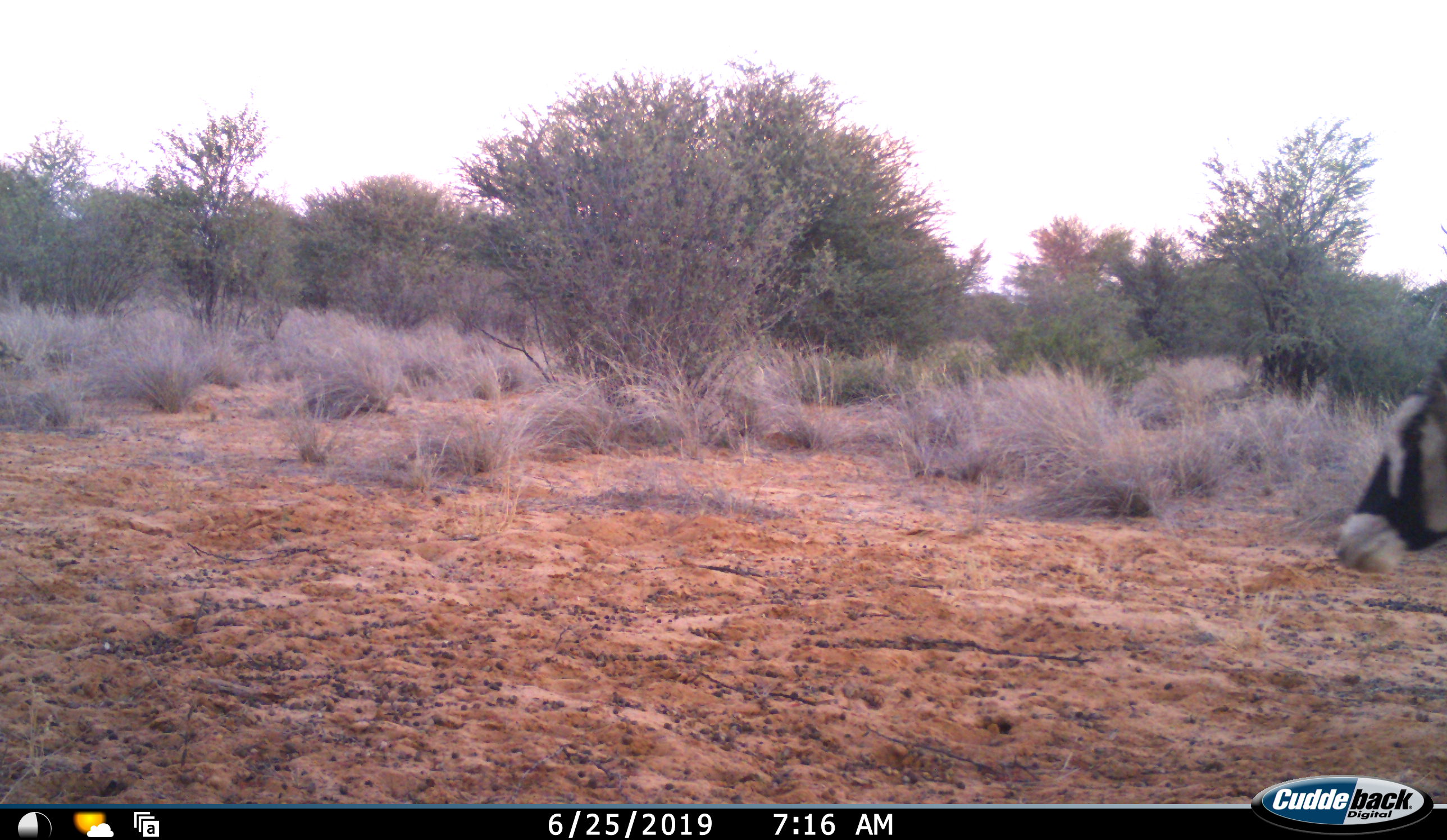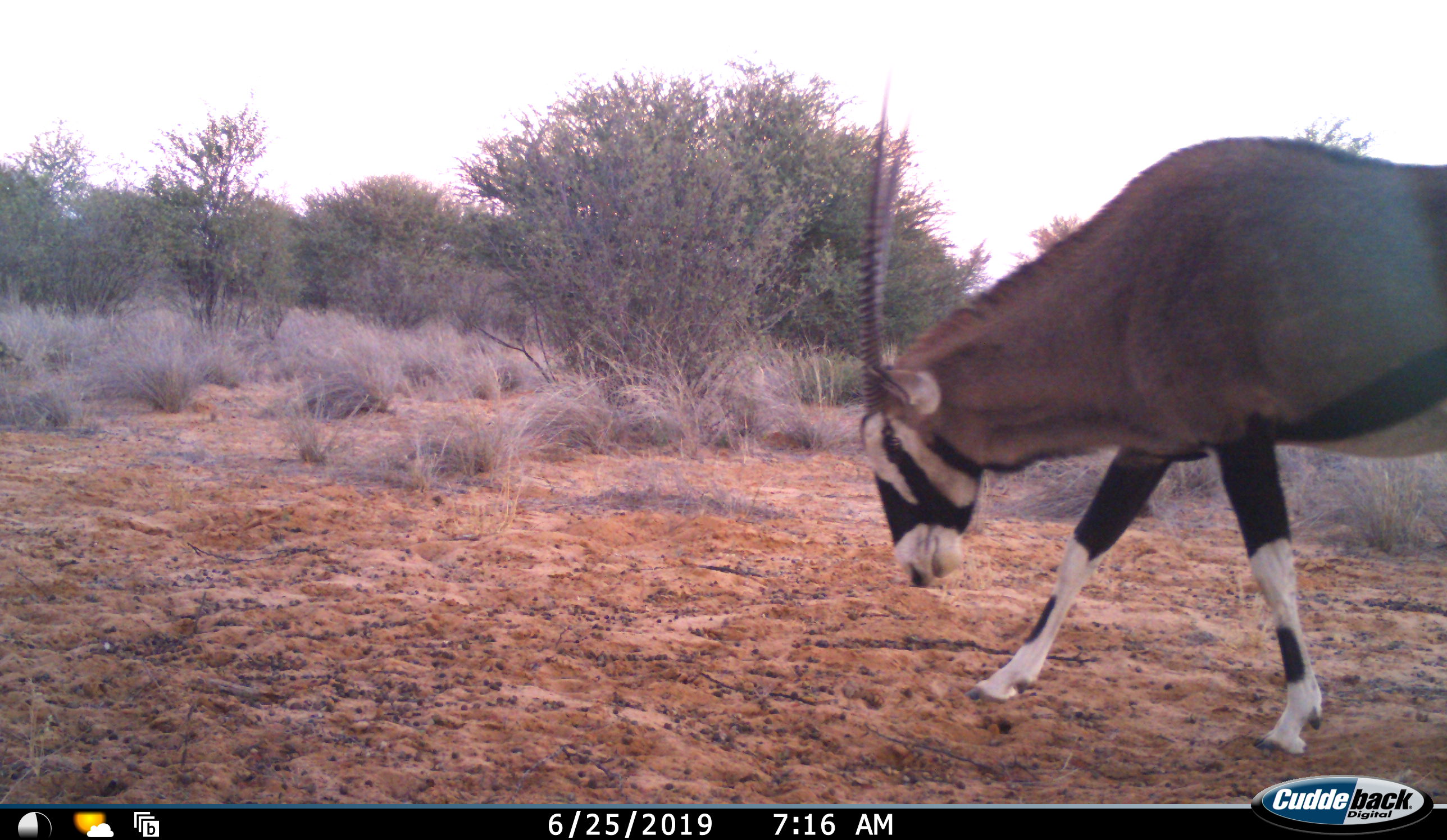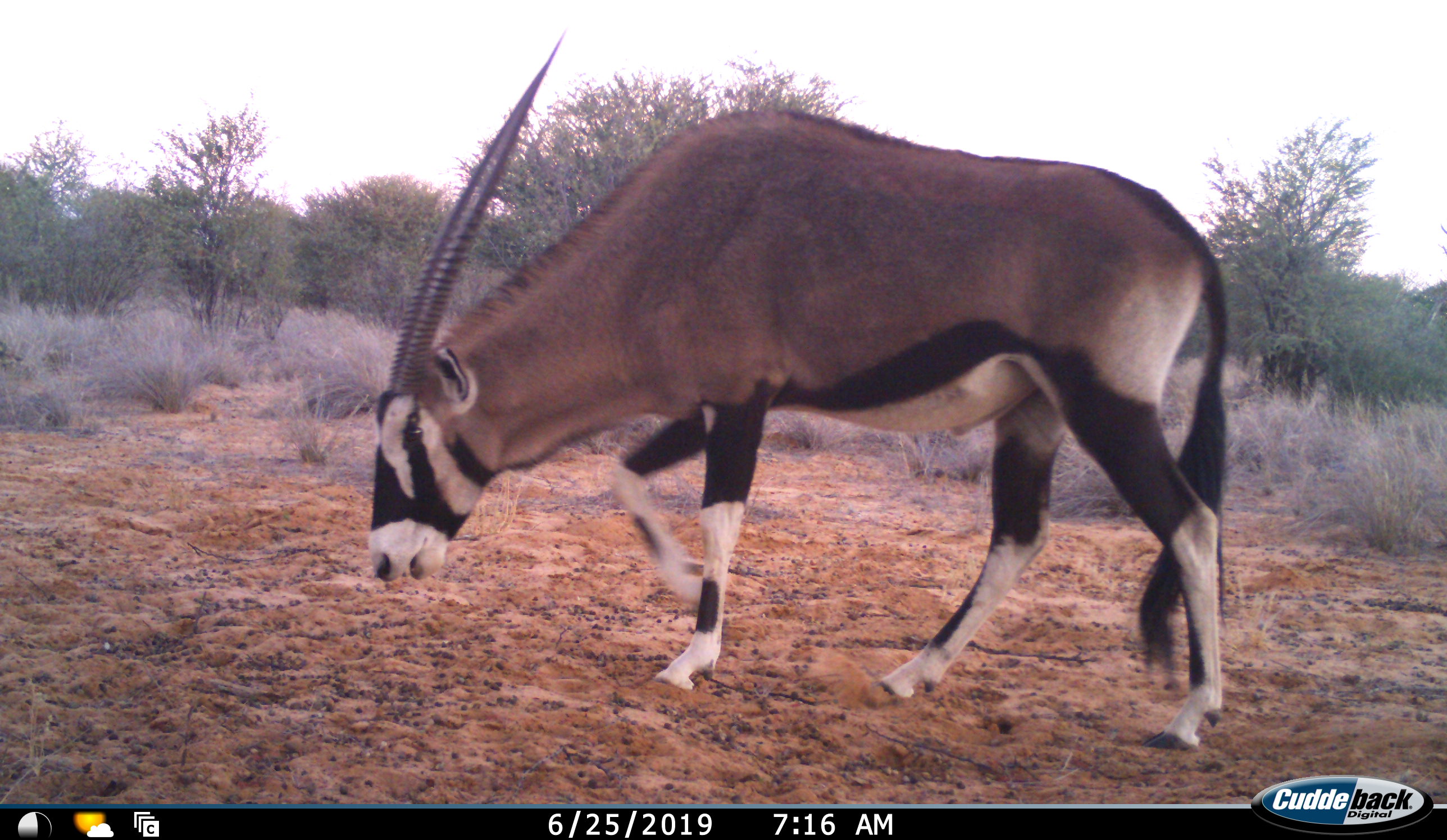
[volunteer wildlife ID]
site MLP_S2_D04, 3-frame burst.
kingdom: Animalia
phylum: Chordata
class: Mammalia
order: Artiodactyla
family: Bovidae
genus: Oryx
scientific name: Oryx gazella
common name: gemsbok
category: oryx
Oryx (gemsbok) (Oryx gazella), count 1. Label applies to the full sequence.